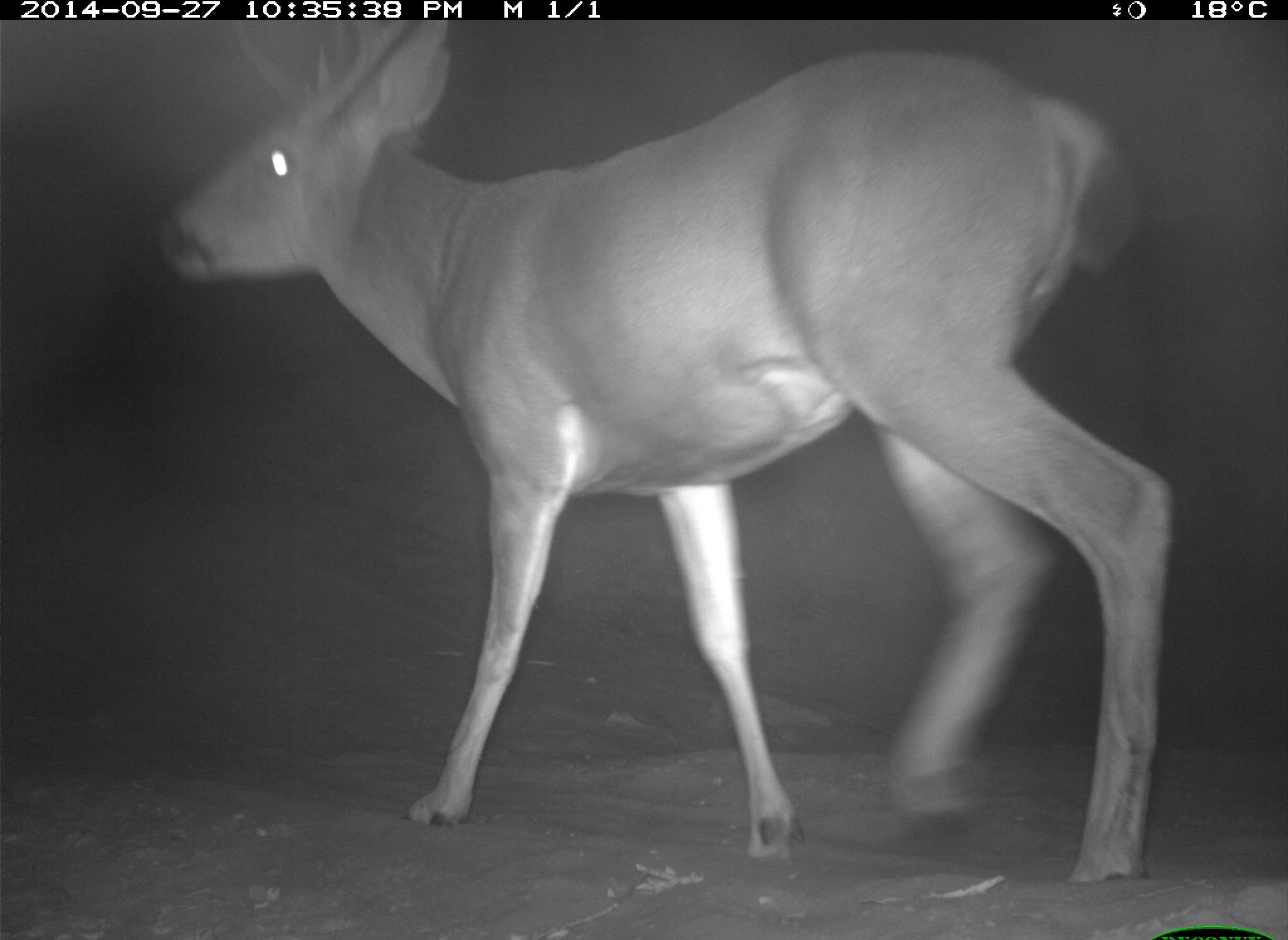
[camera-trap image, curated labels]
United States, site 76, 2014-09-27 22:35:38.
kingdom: Animalia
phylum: Chordata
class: Mammalia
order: Artiodactyla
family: Cervidae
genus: Odocoileus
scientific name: Odocoileus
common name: deer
Deer (Odocoileus).